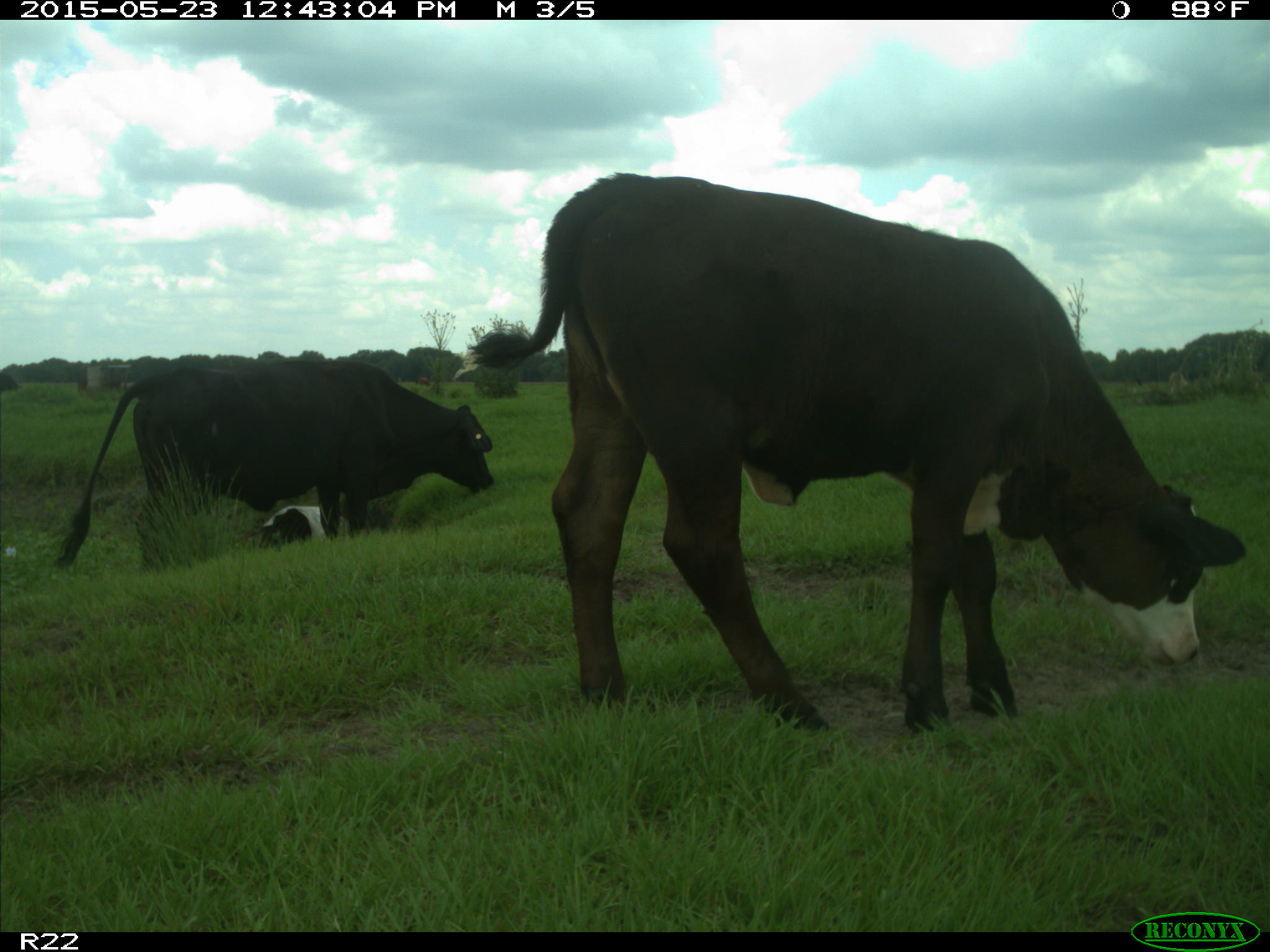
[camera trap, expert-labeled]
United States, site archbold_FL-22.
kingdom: Animalia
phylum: Chordata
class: Mammalia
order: Artiodactyla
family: Bovidae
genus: Bos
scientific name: Bos taurus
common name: domestic cow